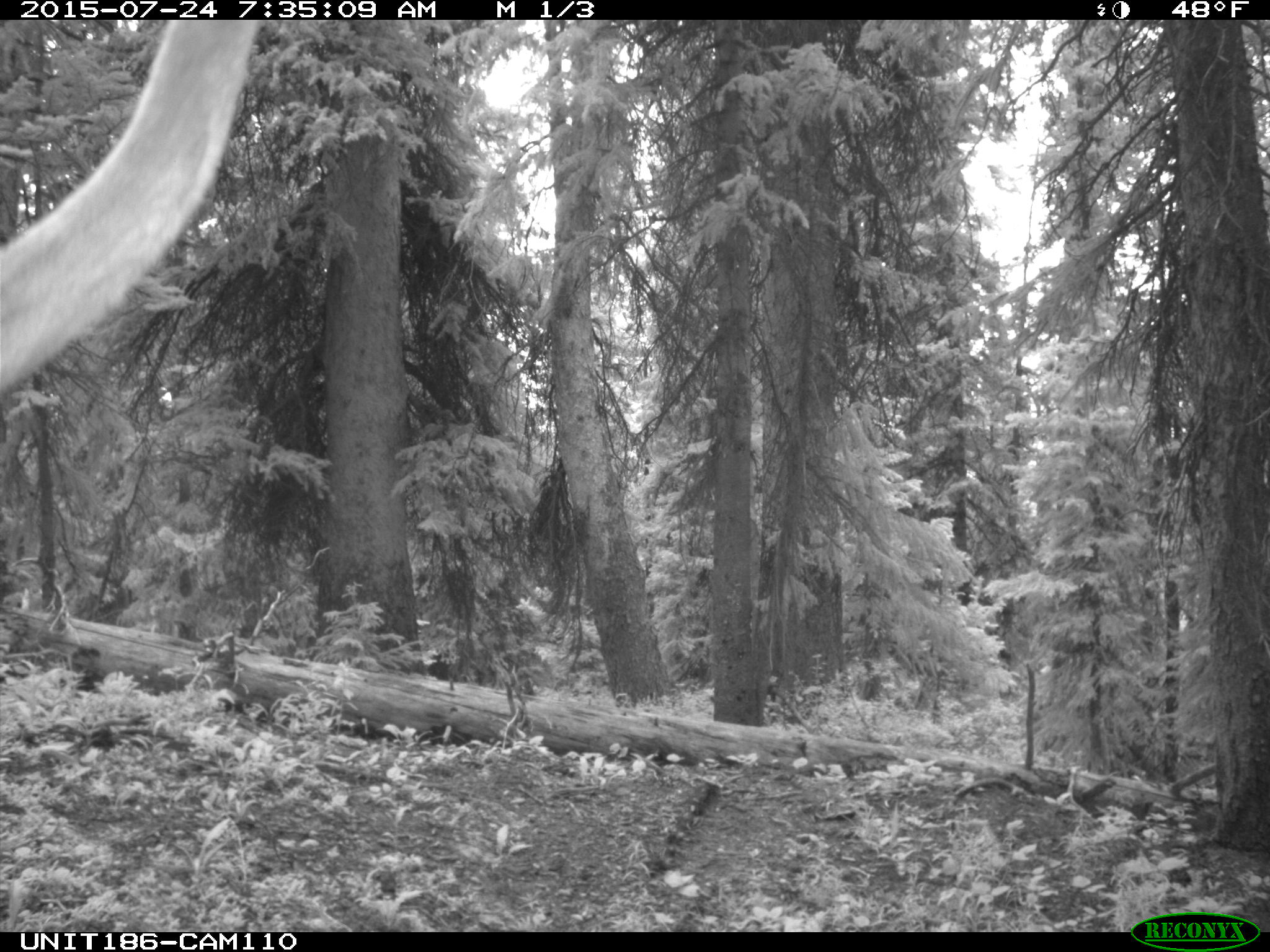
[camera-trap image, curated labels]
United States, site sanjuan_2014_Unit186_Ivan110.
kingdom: Animalia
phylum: Chordata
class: Mammalia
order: Artiodactyla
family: Cervidae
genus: Cervus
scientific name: Cervus elaphus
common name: red deer